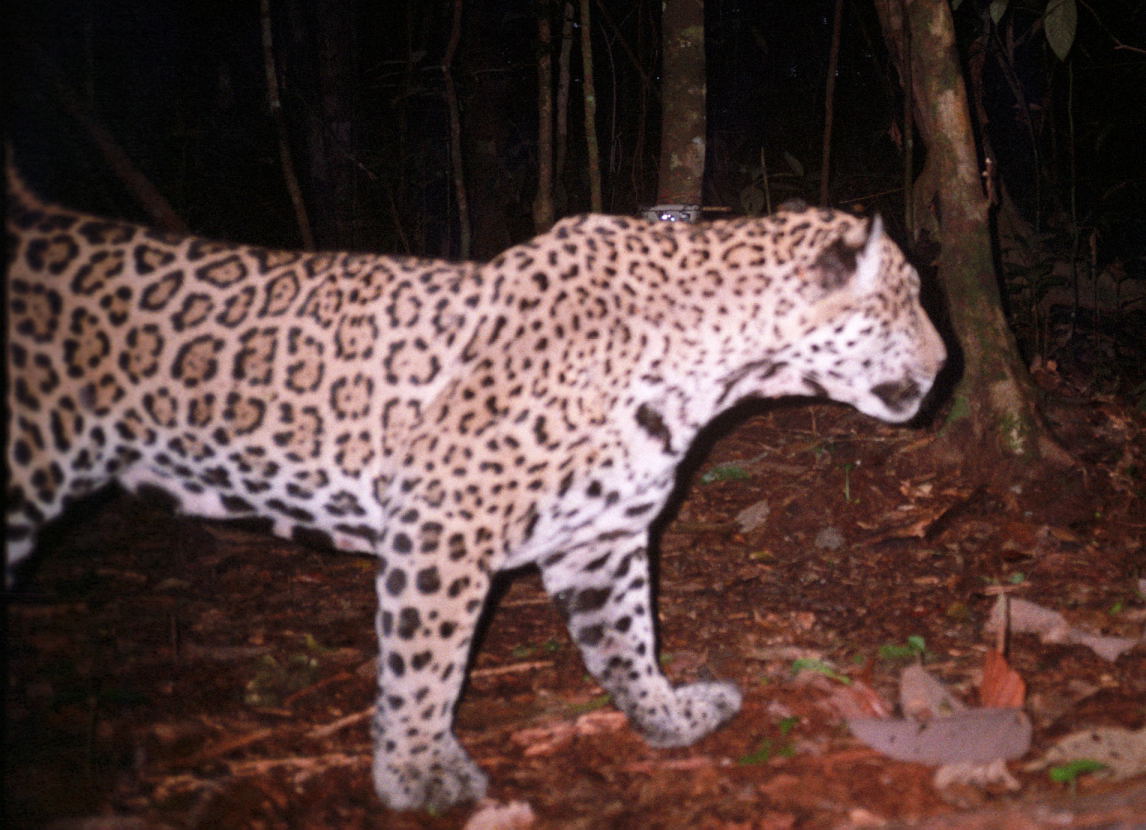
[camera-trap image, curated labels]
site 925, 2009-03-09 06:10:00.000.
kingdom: Animalia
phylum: Chordata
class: Mammalia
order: Carnivora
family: Felidae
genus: Panthera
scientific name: Panthera onca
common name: jaguar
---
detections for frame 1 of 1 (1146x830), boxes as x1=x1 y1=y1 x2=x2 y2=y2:
panthera onca: x1=0 y1=133 x2=948 y2=811